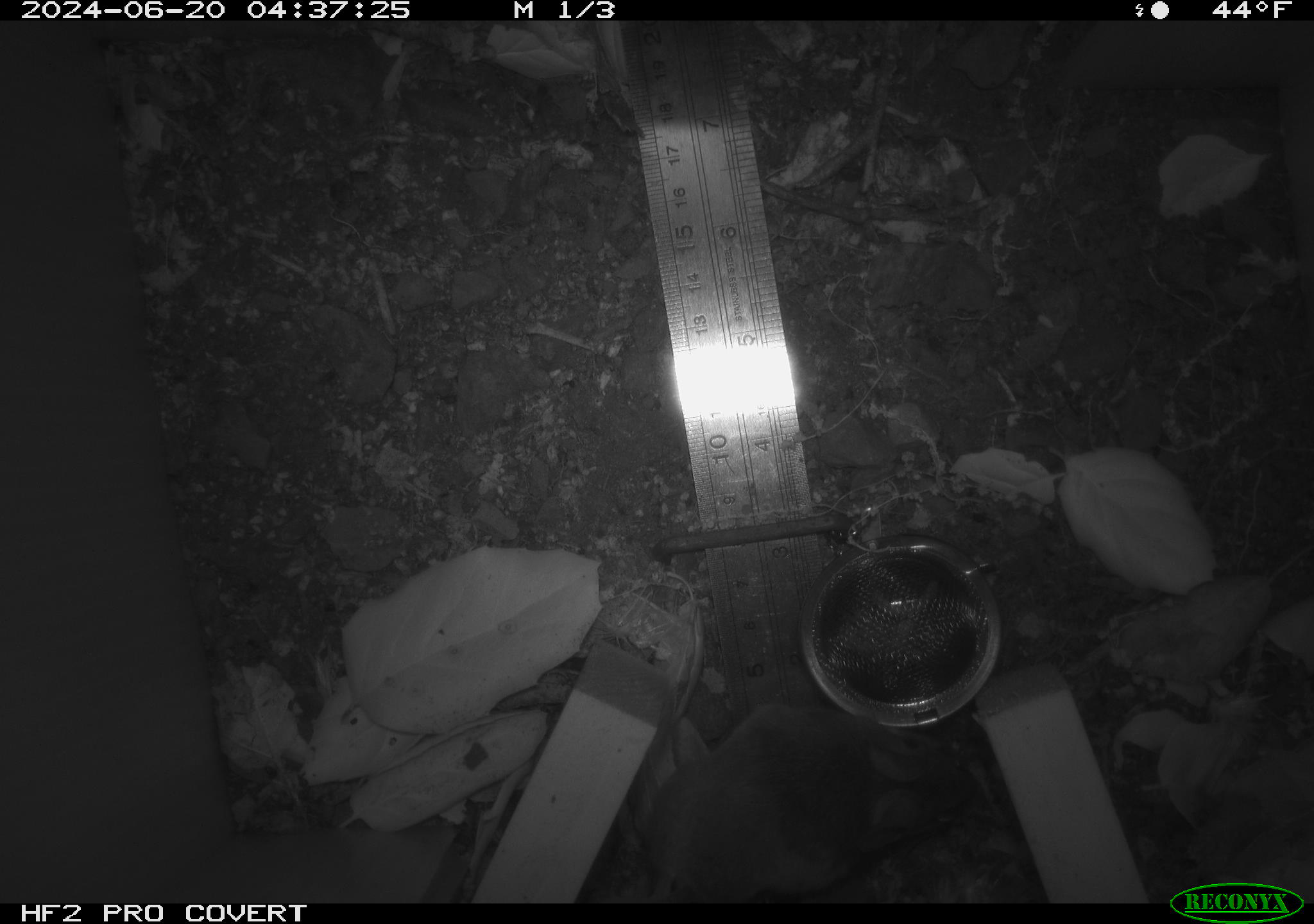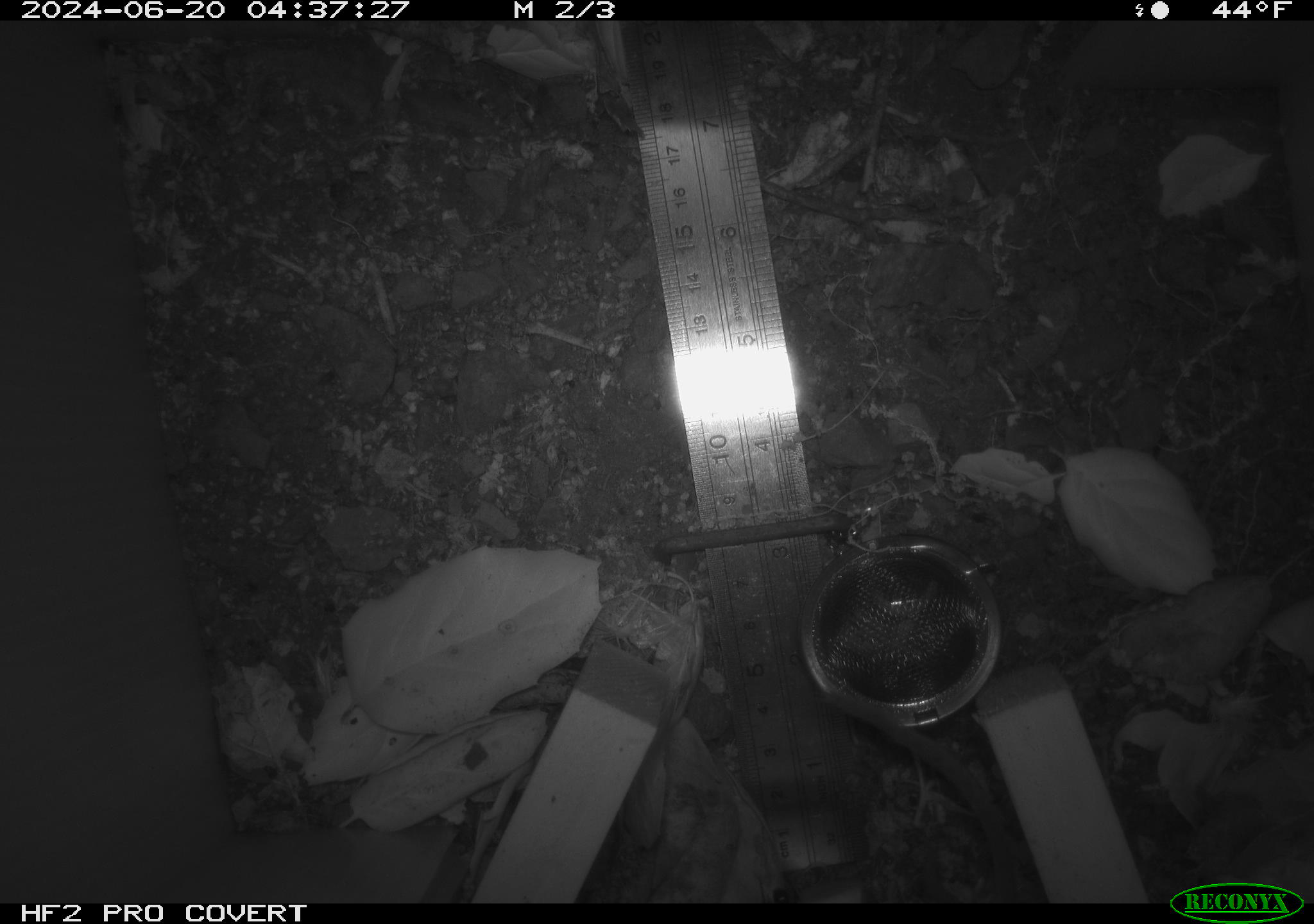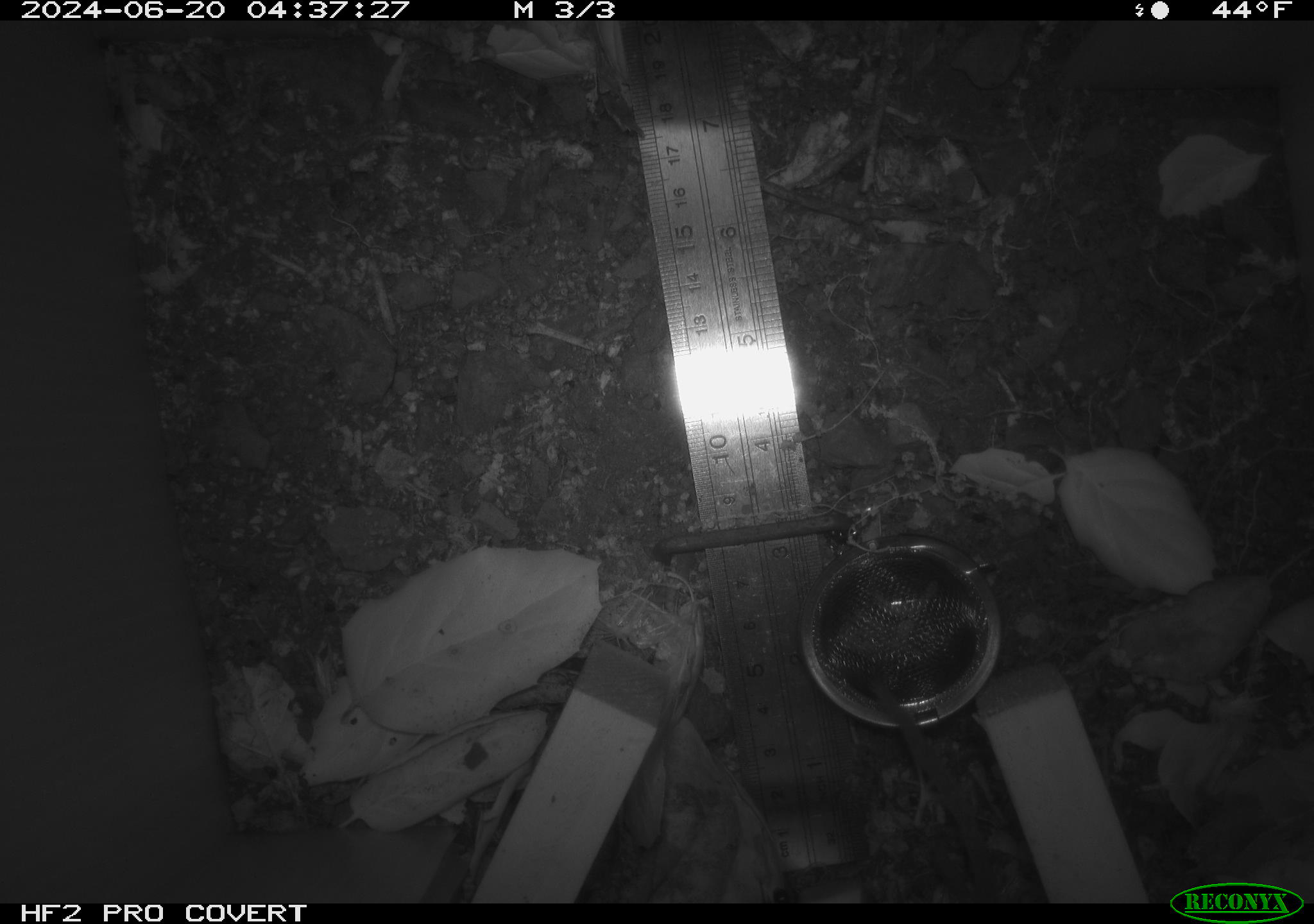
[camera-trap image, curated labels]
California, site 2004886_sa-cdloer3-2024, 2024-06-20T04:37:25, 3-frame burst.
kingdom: Animalia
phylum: Chordata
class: Mammalia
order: Rodentia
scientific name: Rodentia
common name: rodent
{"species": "rodent (Rodentia)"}